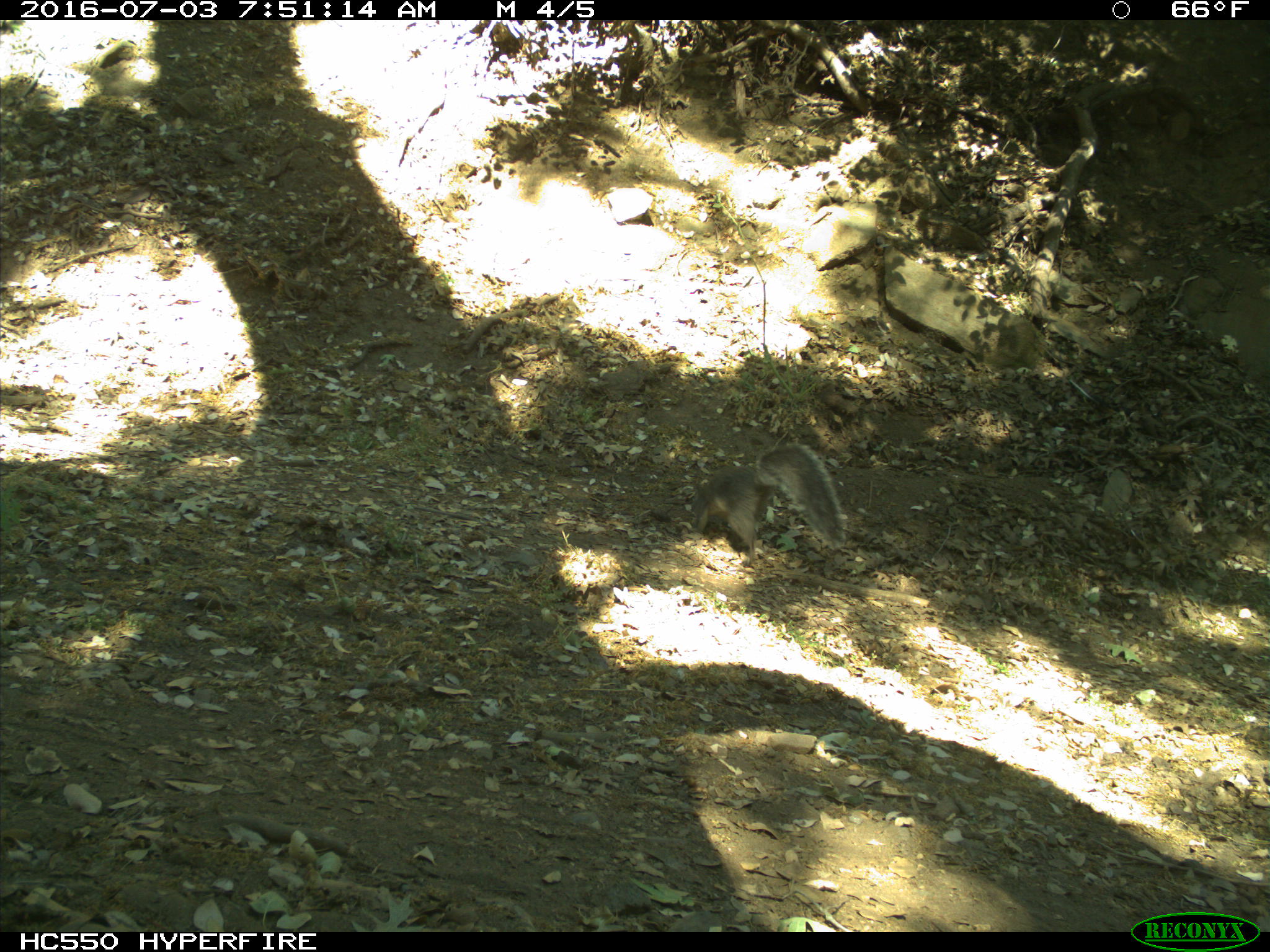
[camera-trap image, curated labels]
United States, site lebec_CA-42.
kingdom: Animalia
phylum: Chordata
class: Mammalia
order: Rodentia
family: Sciuridae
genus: Sciurus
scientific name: Sciurus carolinensis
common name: eastern gray squirrel